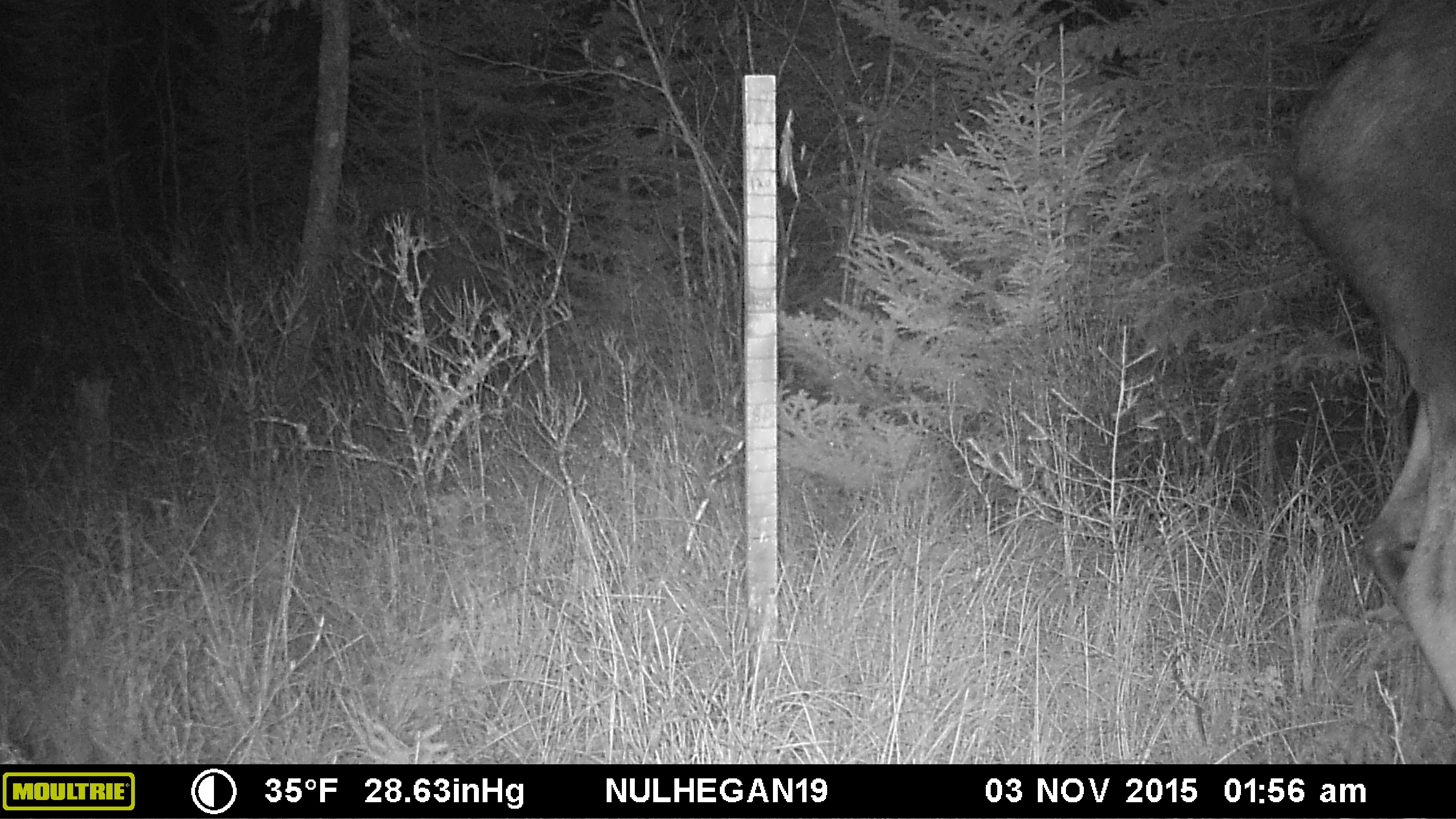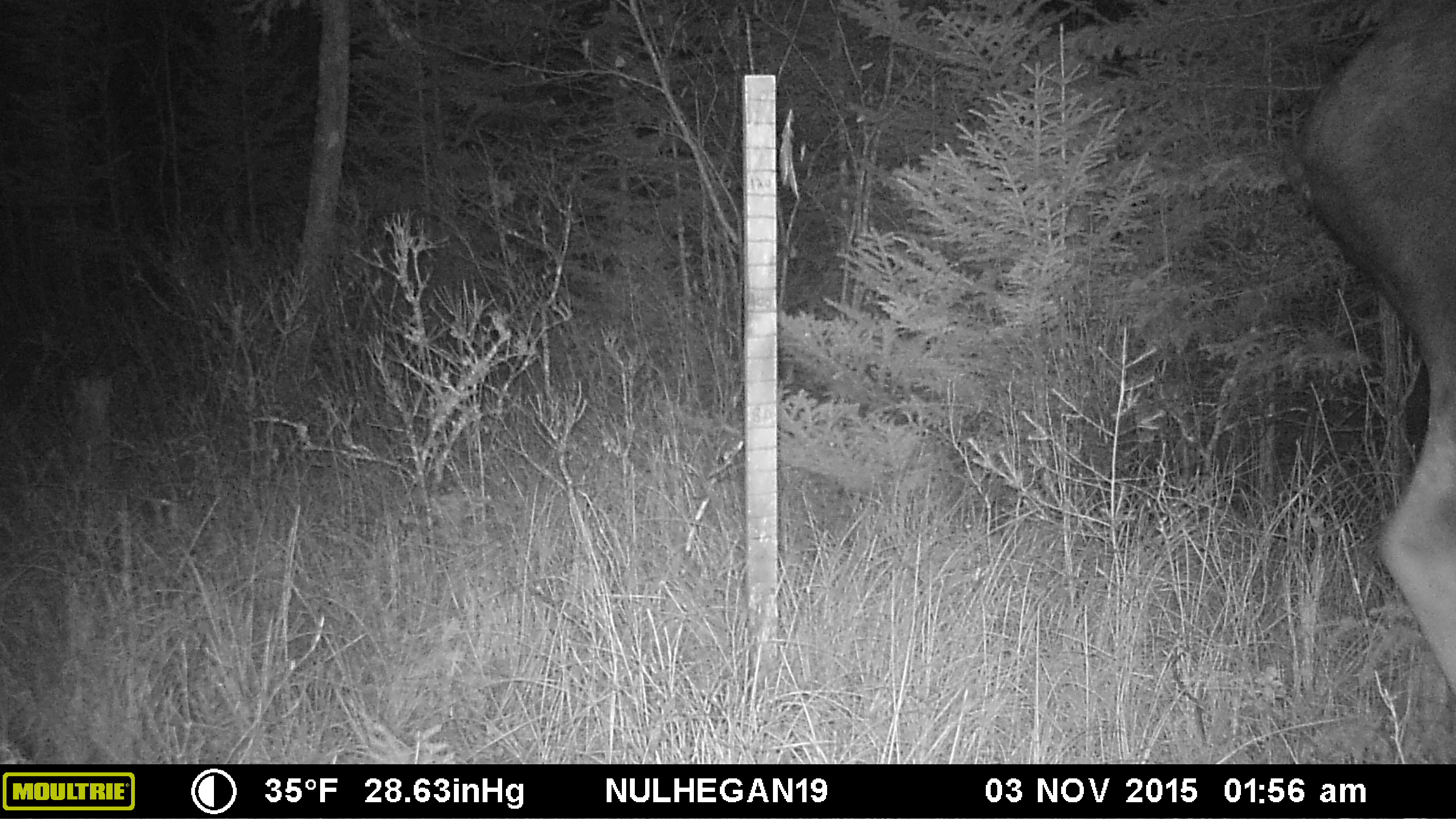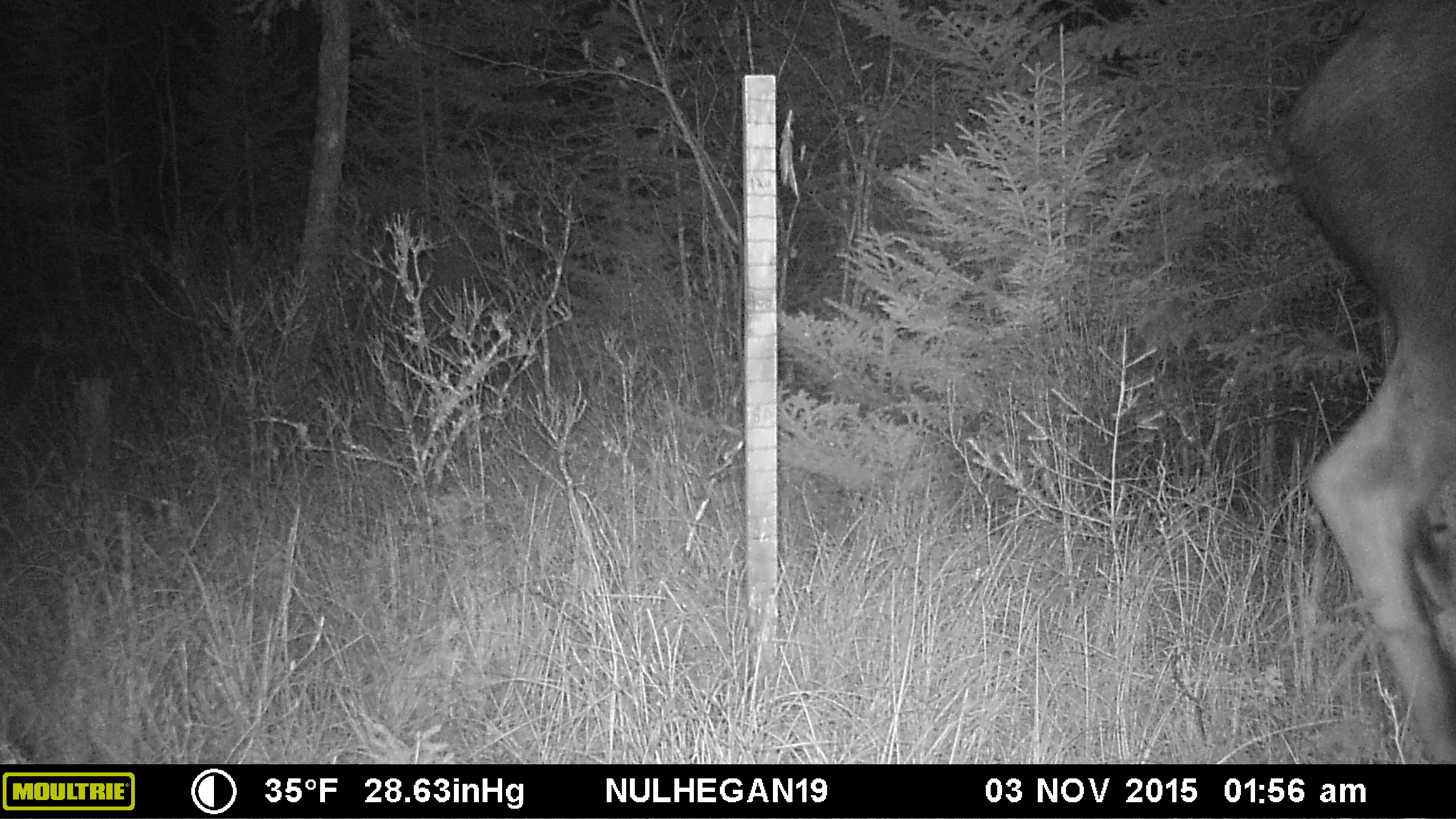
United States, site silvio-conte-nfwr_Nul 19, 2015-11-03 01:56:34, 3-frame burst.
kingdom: Animalia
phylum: Chordata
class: Mammalia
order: Artiodactyla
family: Cervidae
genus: Alces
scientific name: Alces alces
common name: moose